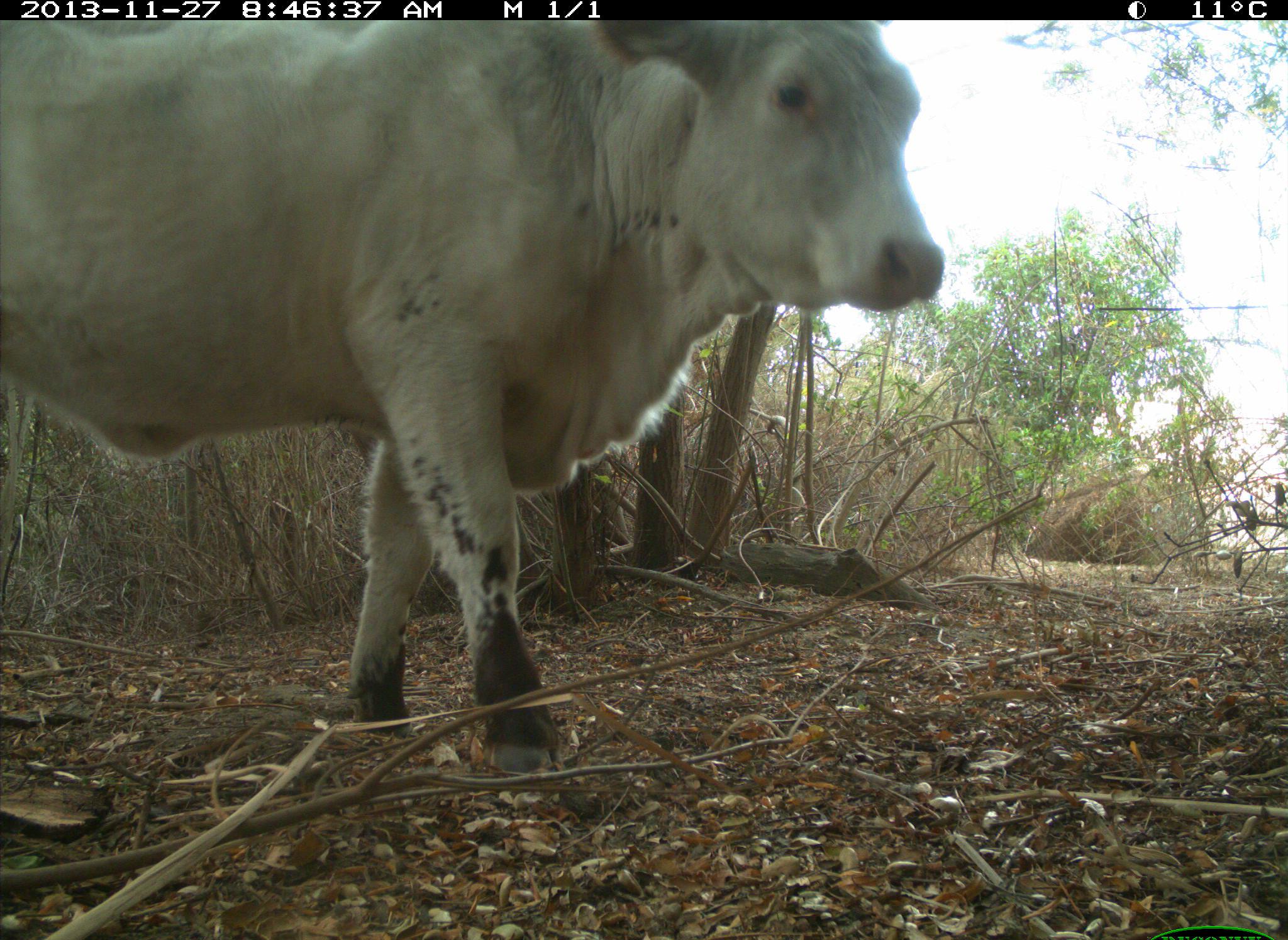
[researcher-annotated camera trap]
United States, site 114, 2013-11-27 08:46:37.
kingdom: Animalia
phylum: Chordata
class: Mammalia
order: Artiodactyla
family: Bovidae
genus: Bos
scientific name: Bos taurus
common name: cow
Cow (Bos taurus).